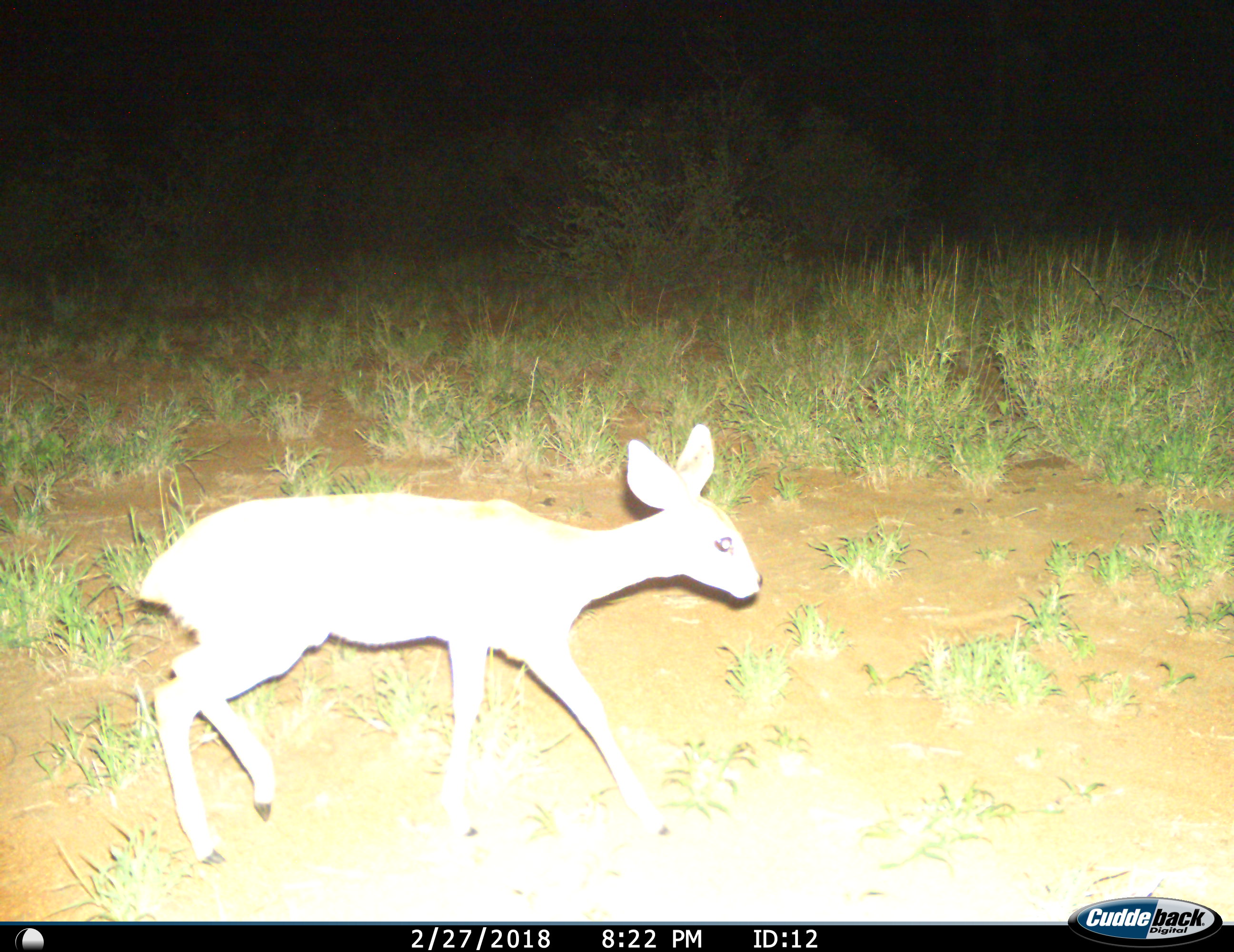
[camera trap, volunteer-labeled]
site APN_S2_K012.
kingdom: Animalia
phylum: Chordata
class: Mammalia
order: Artiodactyla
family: Bovidae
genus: Madoqua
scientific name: Madoqua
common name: dik-dik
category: dikdik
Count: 1.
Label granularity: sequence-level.